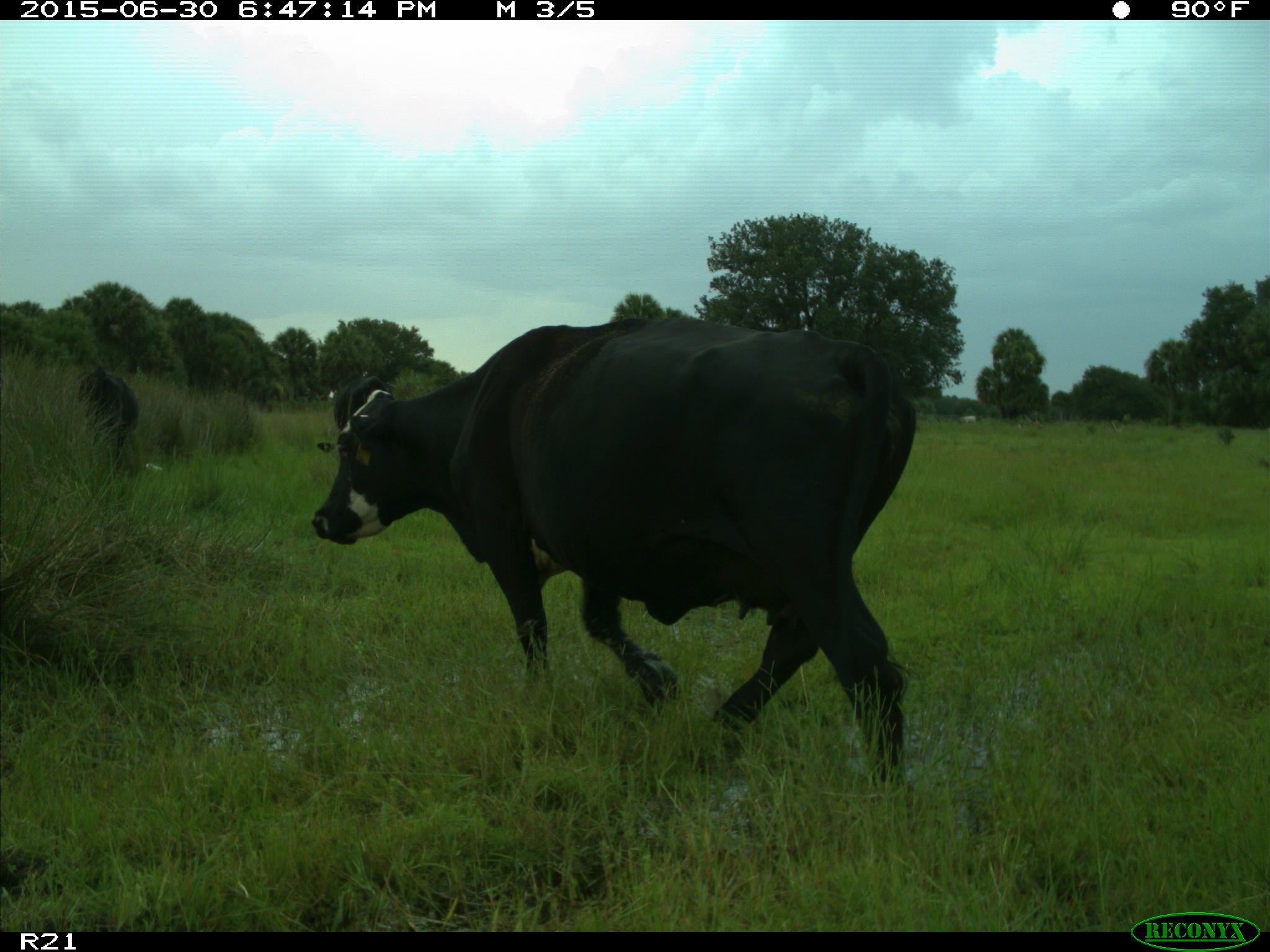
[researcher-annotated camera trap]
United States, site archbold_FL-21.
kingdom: Animalia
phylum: Chordata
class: Mammalia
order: Artiodactyla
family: Bovidae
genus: Bos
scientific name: Bos taurus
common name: domestic cow